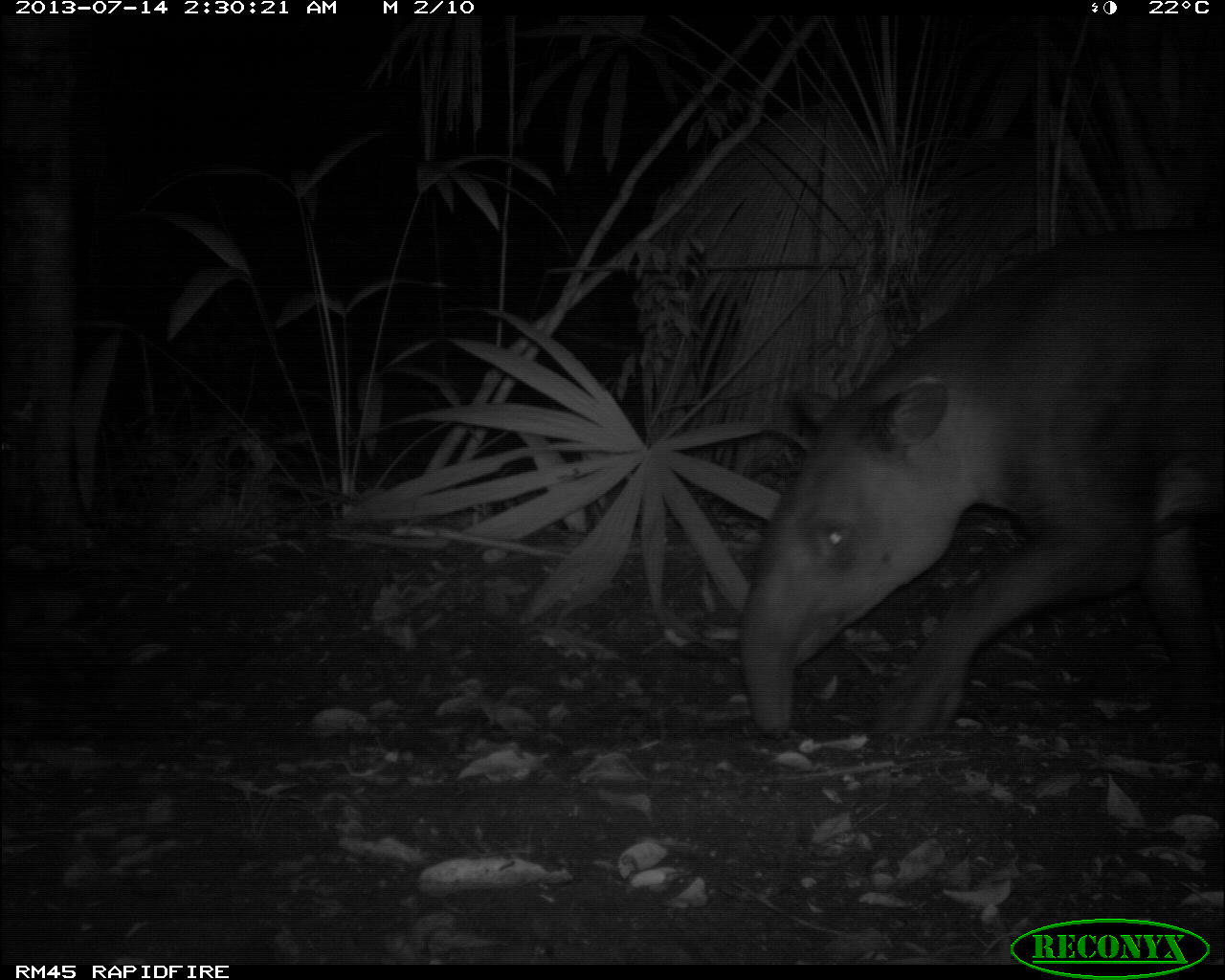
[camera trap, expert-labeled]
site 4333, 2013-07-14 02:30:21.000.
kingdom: Animalia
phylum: Chordata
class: Mammalia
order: Perissodactyla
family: Tapiridae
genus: Tapirus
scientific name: Tapirus bairdii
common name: baird's tapir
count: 1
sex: male